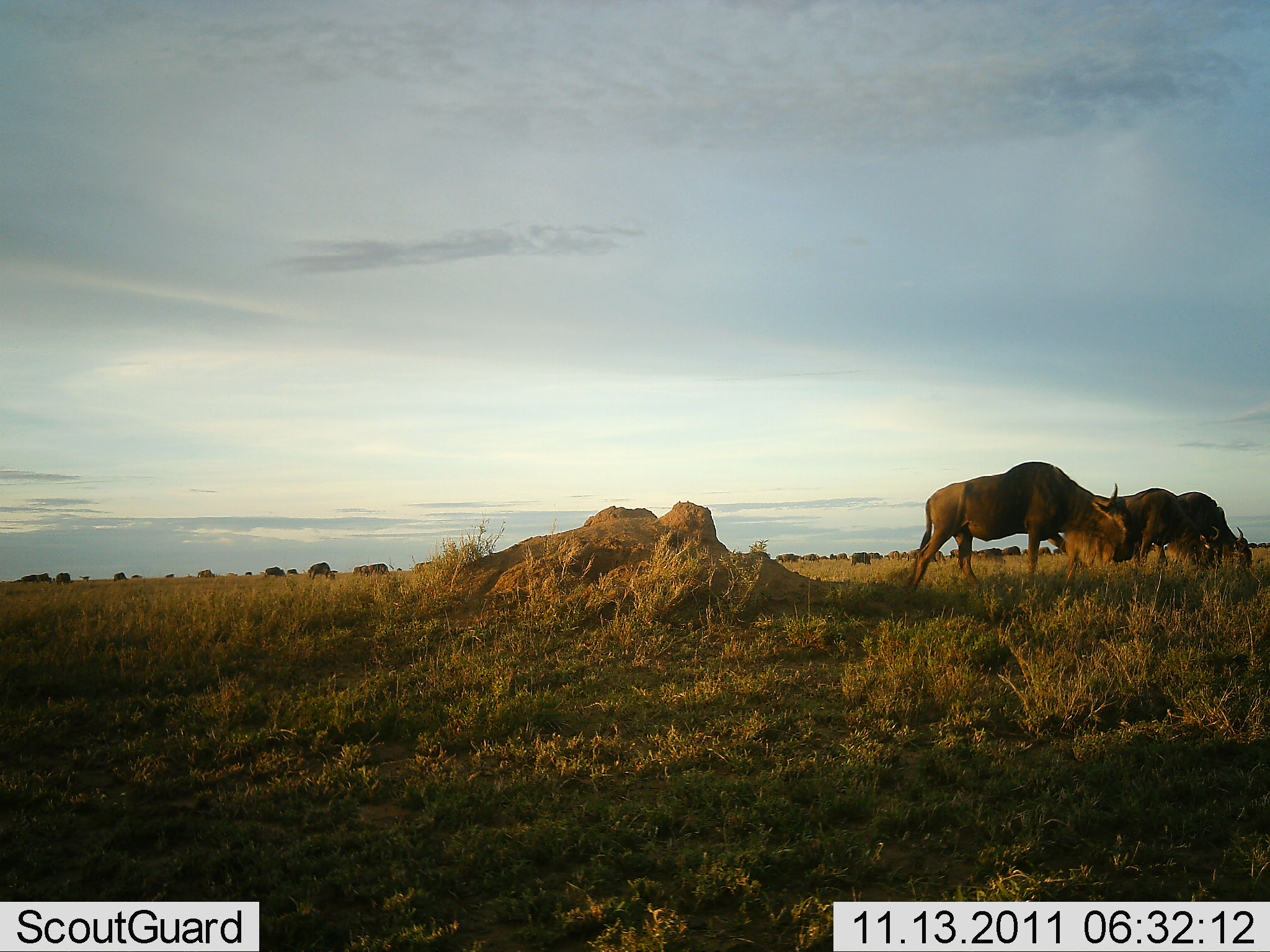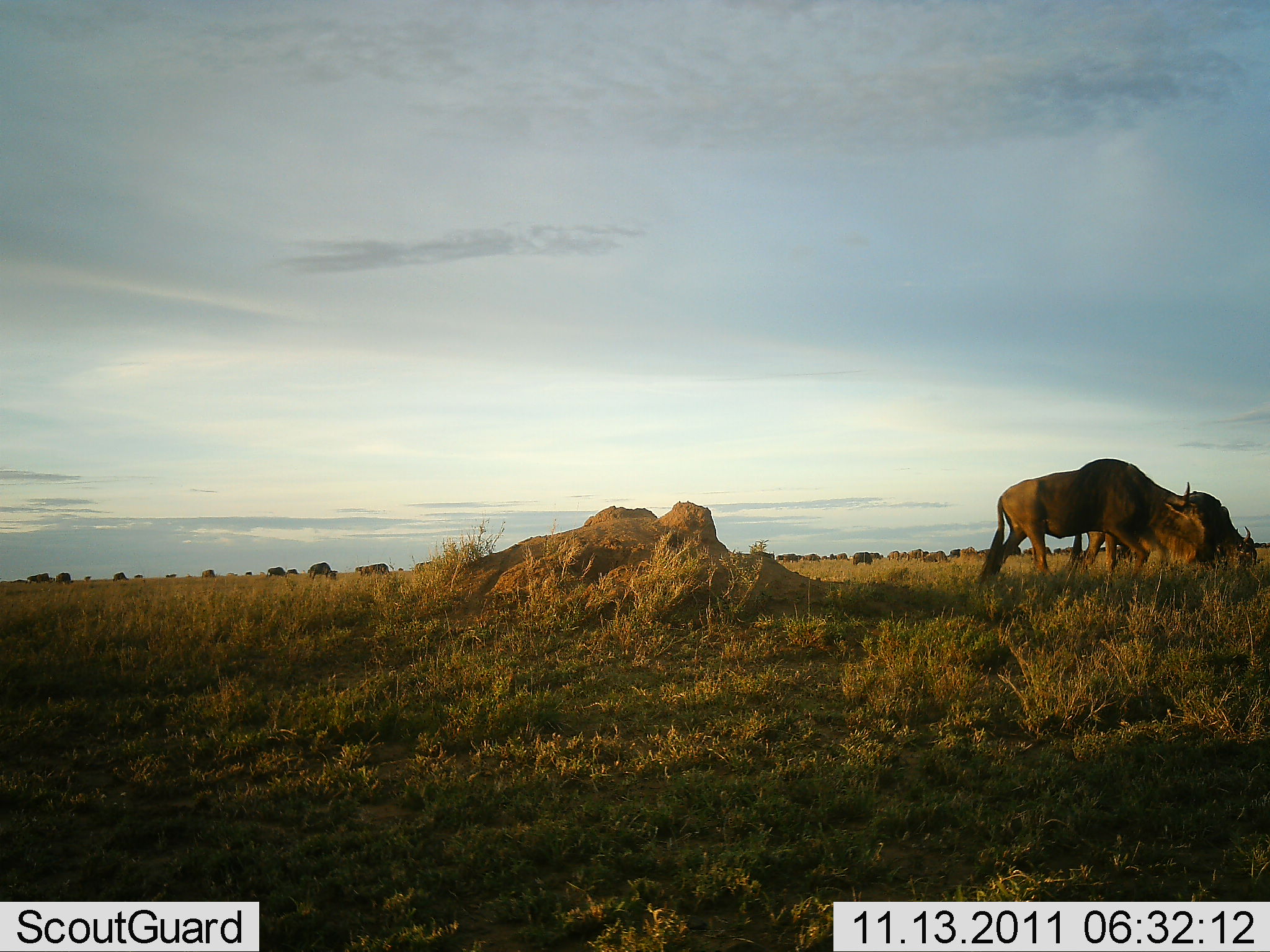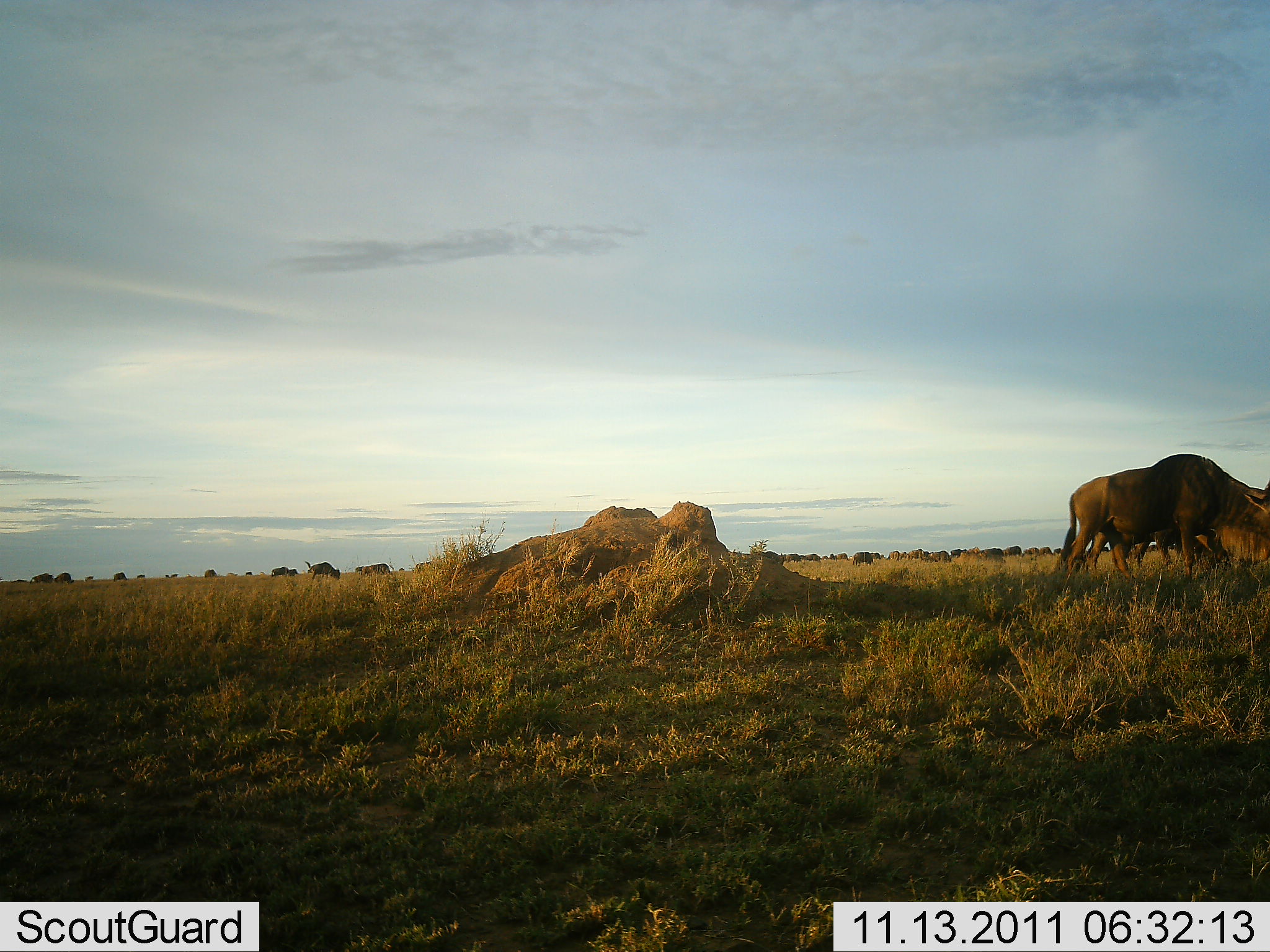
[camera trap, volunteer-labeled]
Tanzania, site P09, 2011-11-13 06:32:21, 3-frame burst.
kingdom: Animalia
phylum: Chordata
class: Mammalia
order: Artiodactyla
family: Bovidae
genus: Connochaetes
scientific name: Connochaetes taurinus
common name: blue wildebeest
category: wildebeest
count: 11-50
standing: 36%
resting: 0%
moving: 79%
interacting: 0%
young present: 0%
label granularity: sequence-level